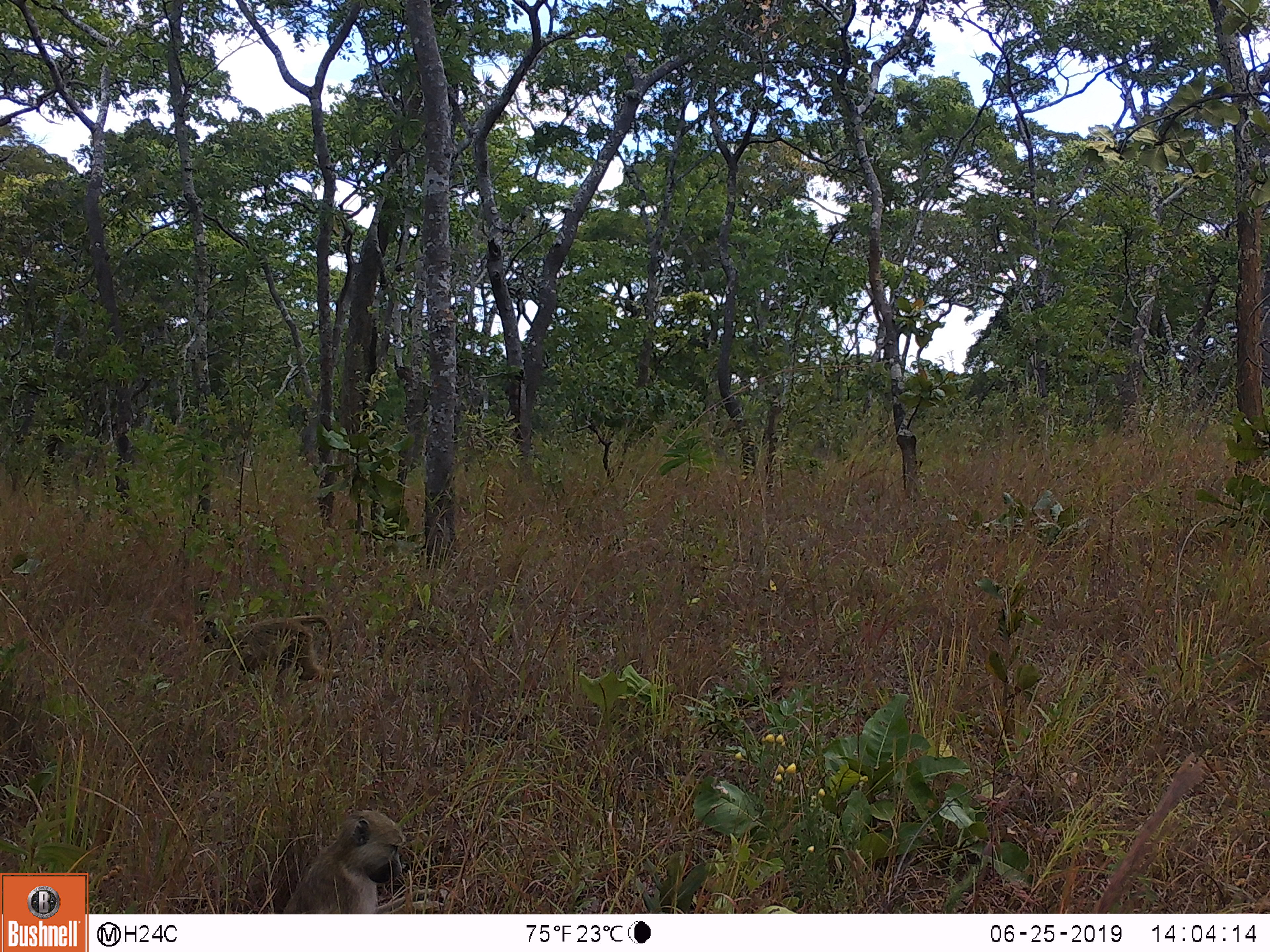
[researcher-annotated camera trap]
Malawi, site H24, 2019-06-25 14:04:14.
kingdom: Animalia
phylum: Chordata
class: Mammalia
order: Primates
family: Cercopithecidae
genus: Papio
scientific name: Papio cynocephalus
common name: yellow baboon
Yellow baboon (Papio cynocephalus), count 2.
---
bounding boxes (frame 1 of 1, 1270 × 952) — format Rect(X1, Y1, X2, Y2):
yellow baboon: Rect(273, 804, 452, 907); Rect(190, 614, 346, 690)